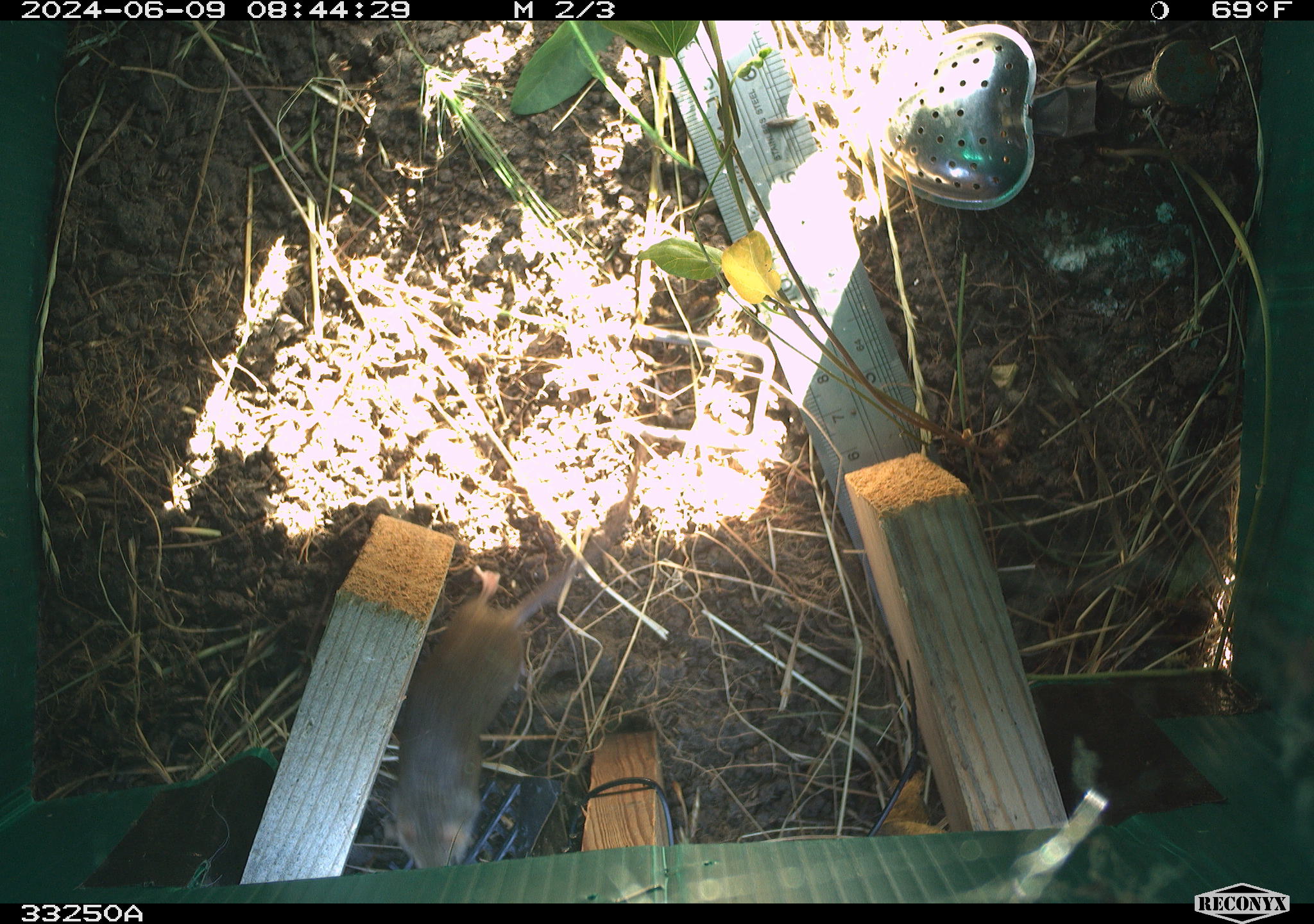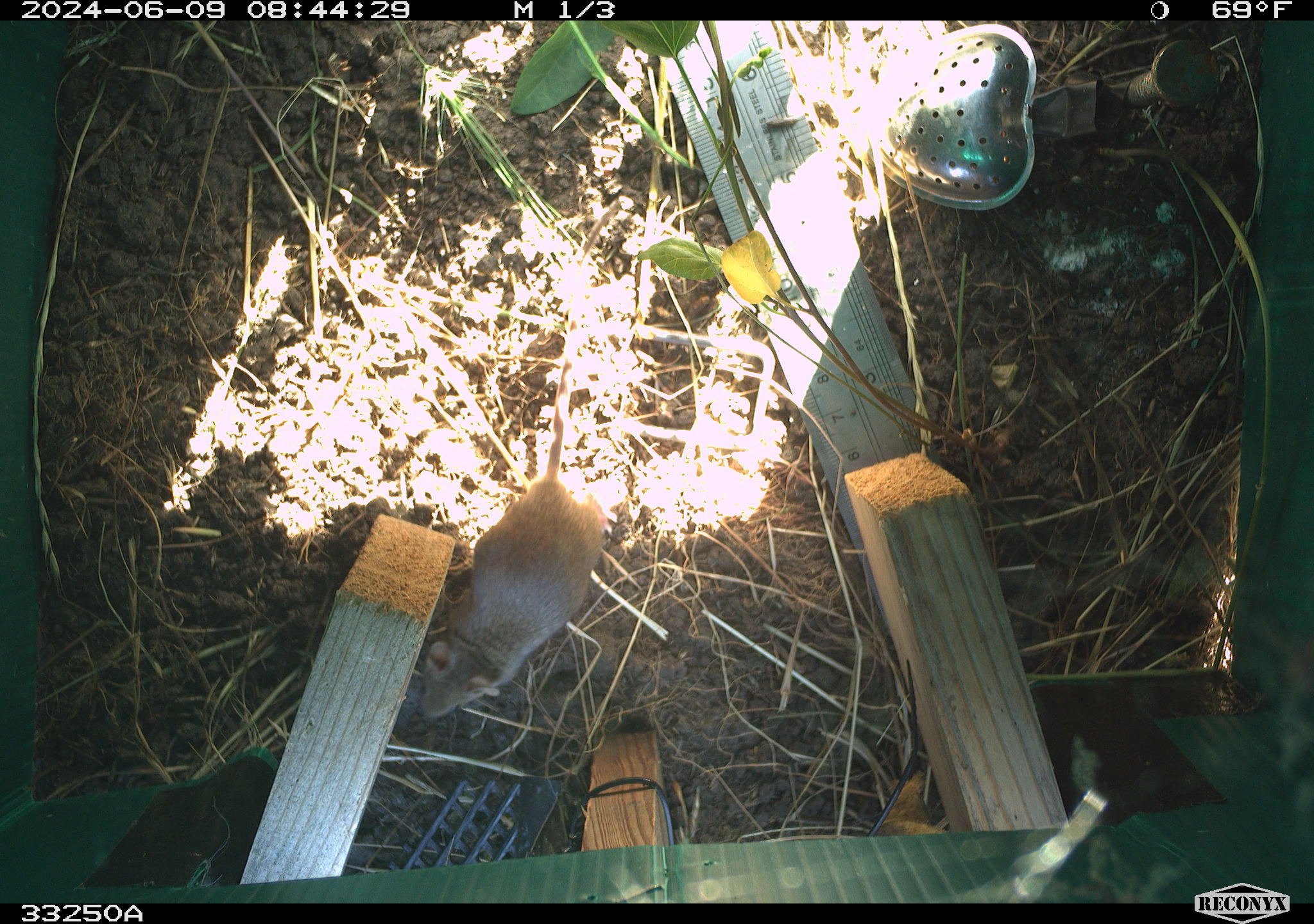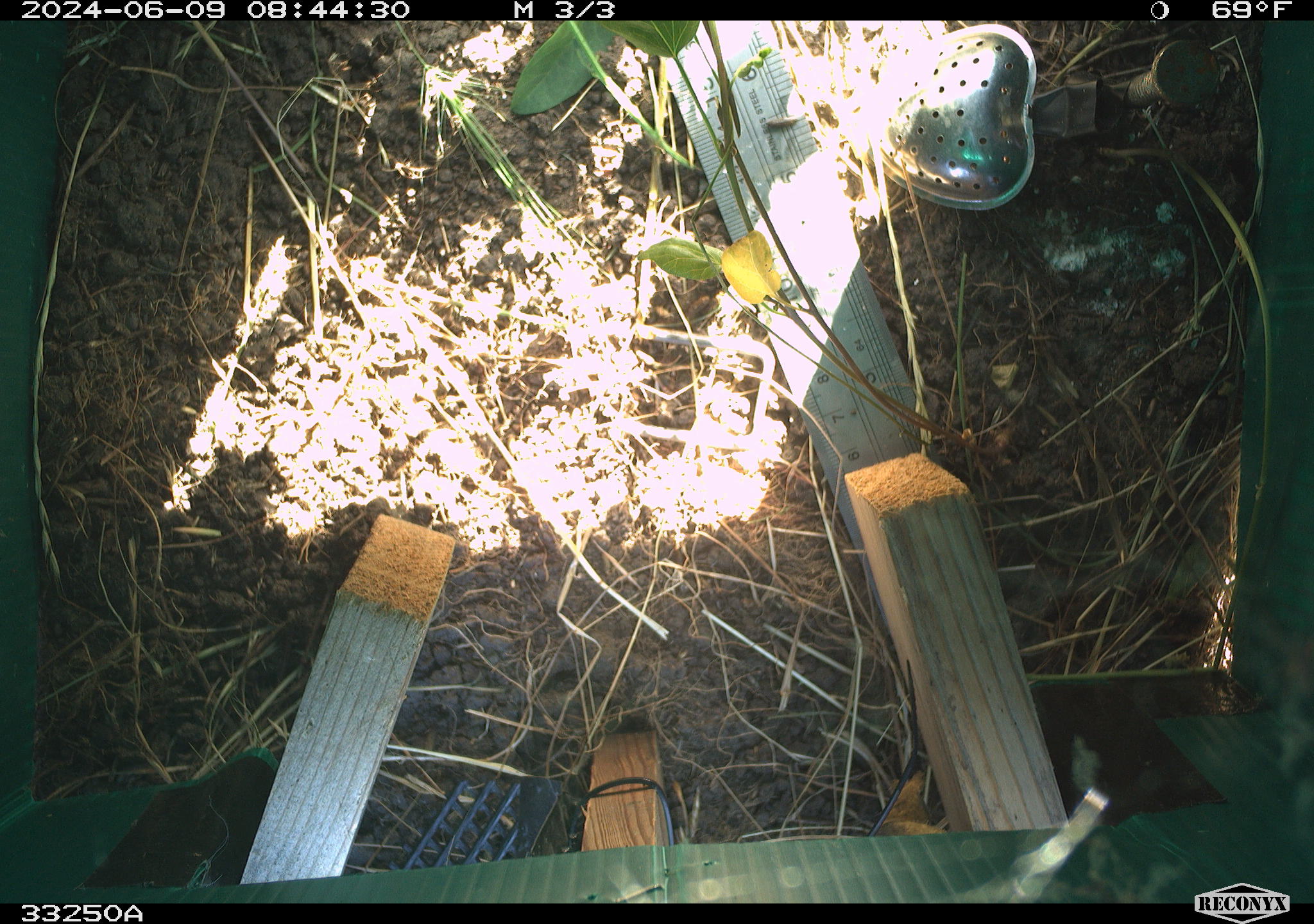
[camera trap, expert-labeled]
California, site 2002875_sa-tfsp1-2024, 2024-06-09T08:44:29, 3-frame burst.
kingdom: Animalia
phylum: Chordata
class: Mammalia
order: Rodentia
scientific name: Rodentia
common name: mouse species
Mouse species (Rodentia).